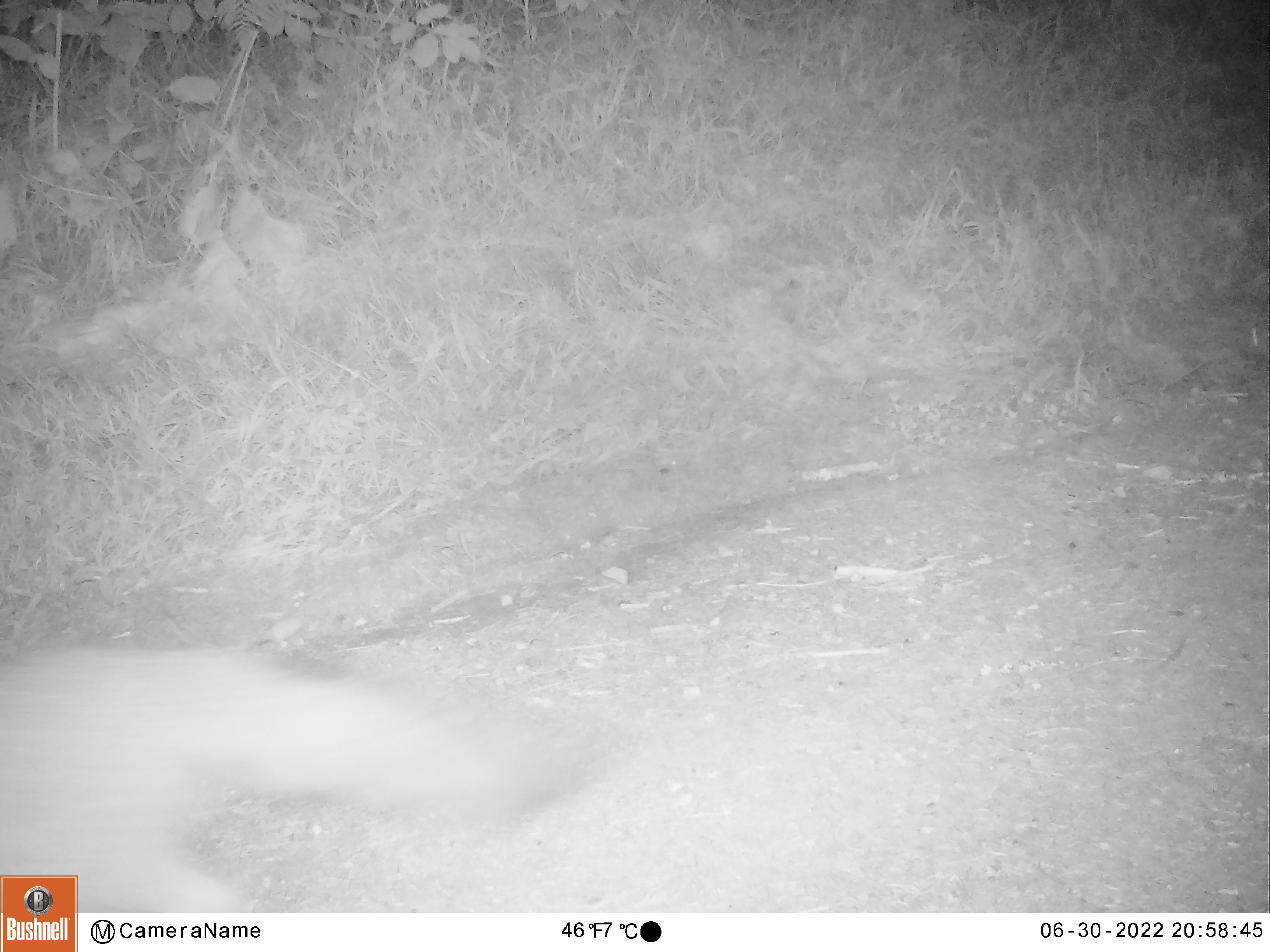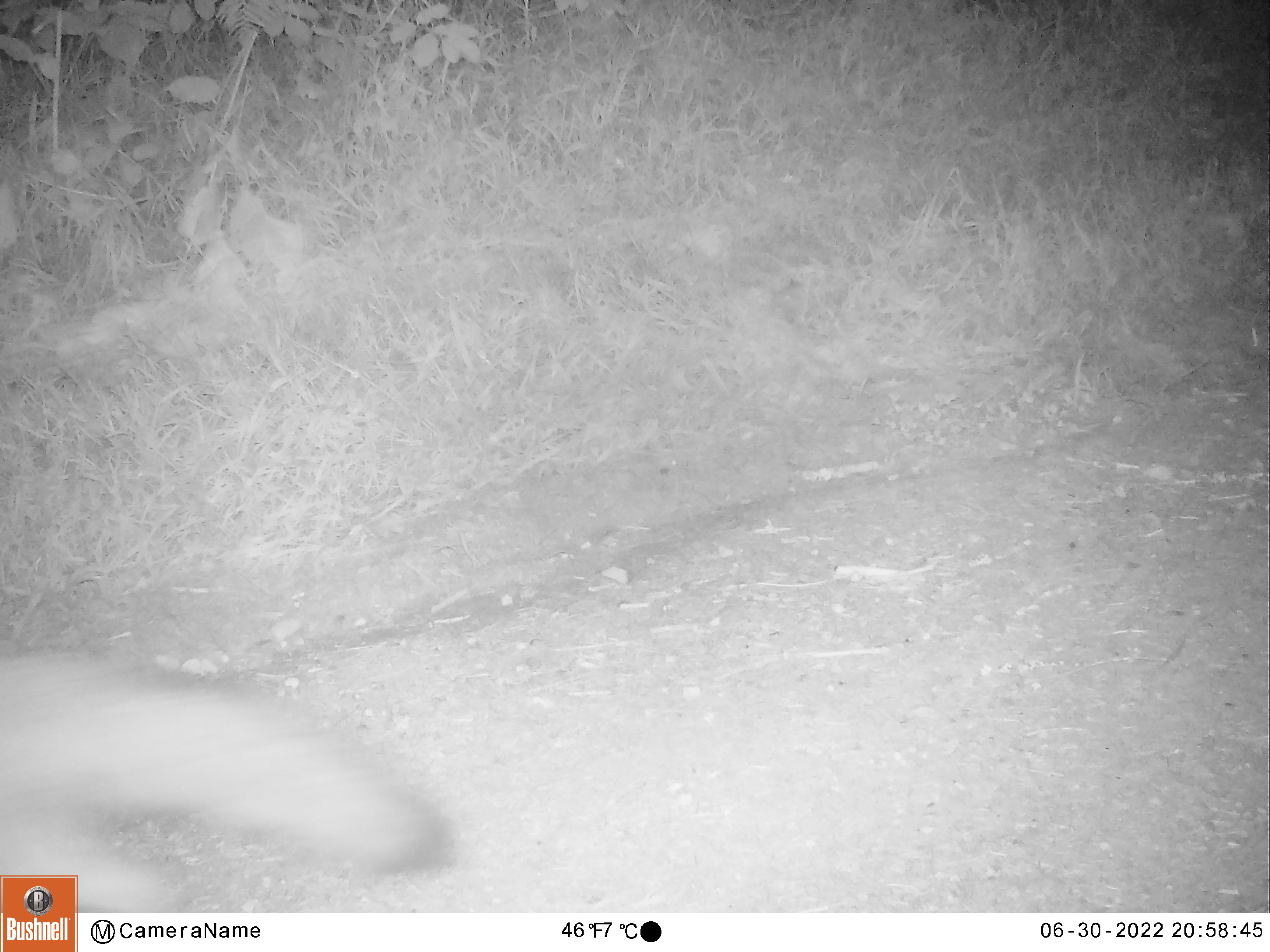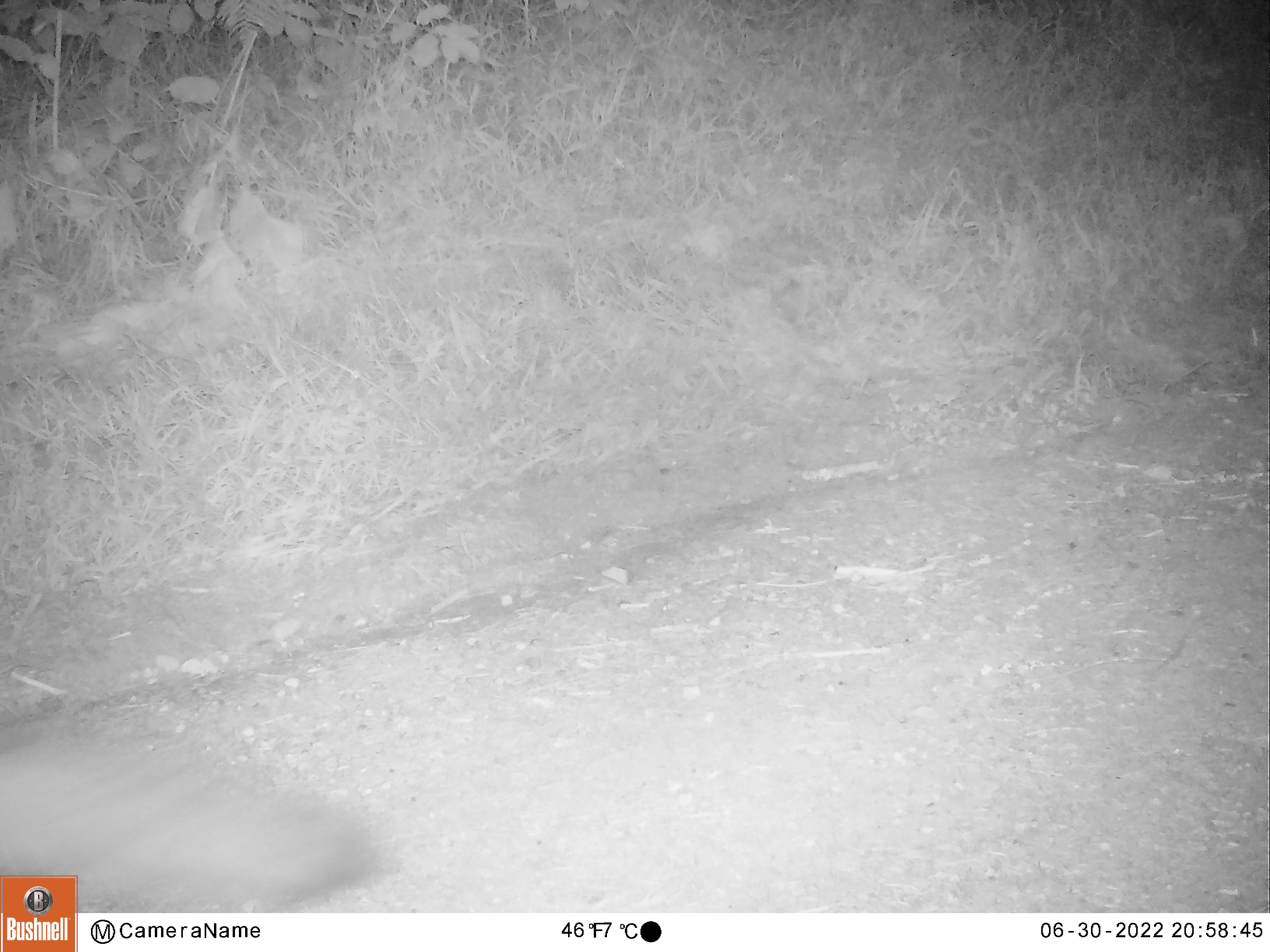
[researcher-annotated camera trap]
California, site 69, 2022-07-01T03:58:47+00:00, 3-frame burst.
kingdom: Animalia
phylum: Chordata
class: Mammalia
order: Carnivora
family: Canidae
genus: Urocyon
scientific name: Urocyon cinereoargenteus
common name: gray fox